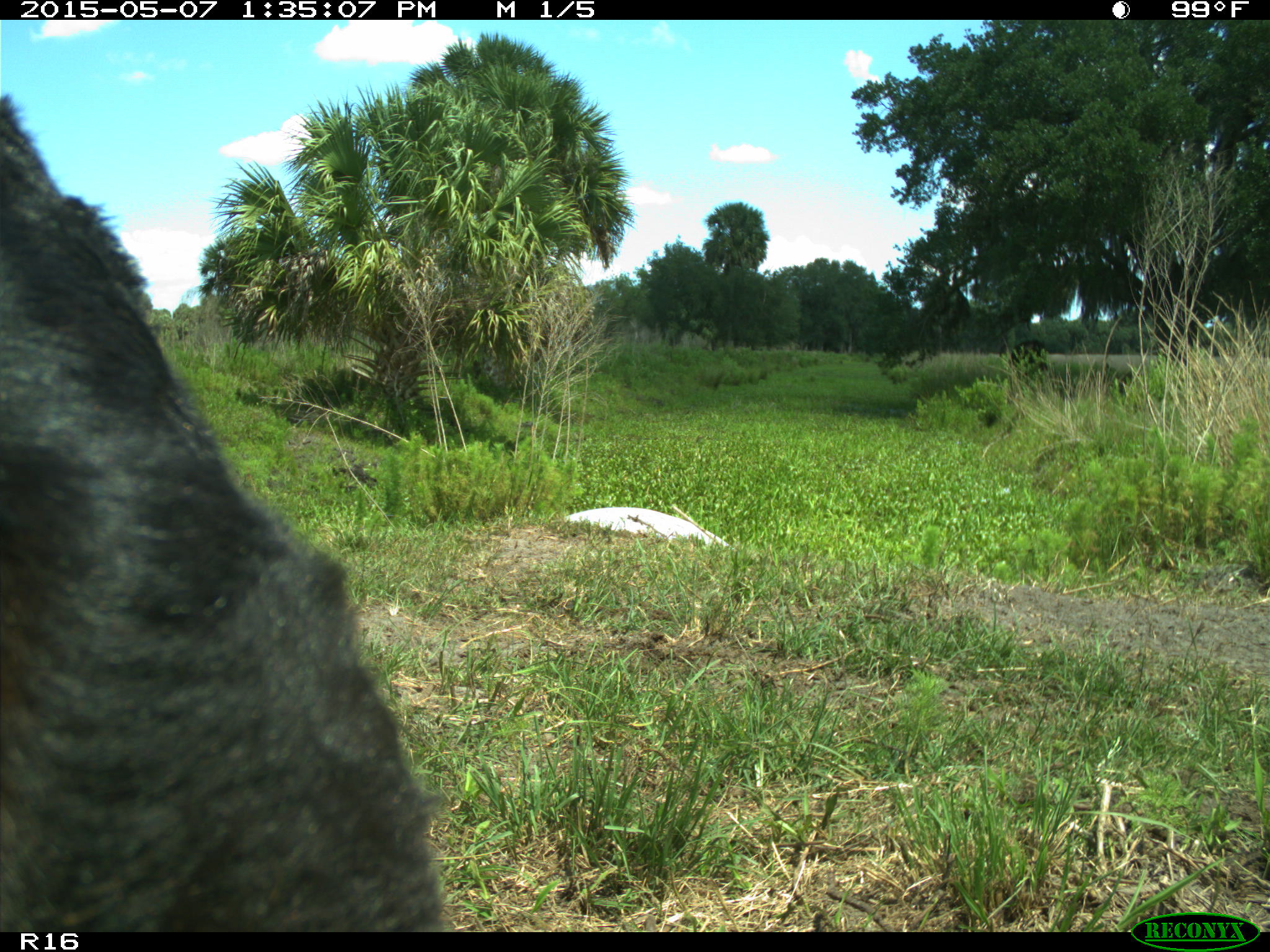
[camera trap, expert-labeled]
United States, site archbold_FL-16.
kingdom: Animalia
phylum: Chordata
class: Mammalia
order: Artiodactyla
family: Bovidae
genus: Bos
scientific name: Bos taurus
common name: domestic cow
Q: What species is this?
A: Bos taurus (domestic cow).